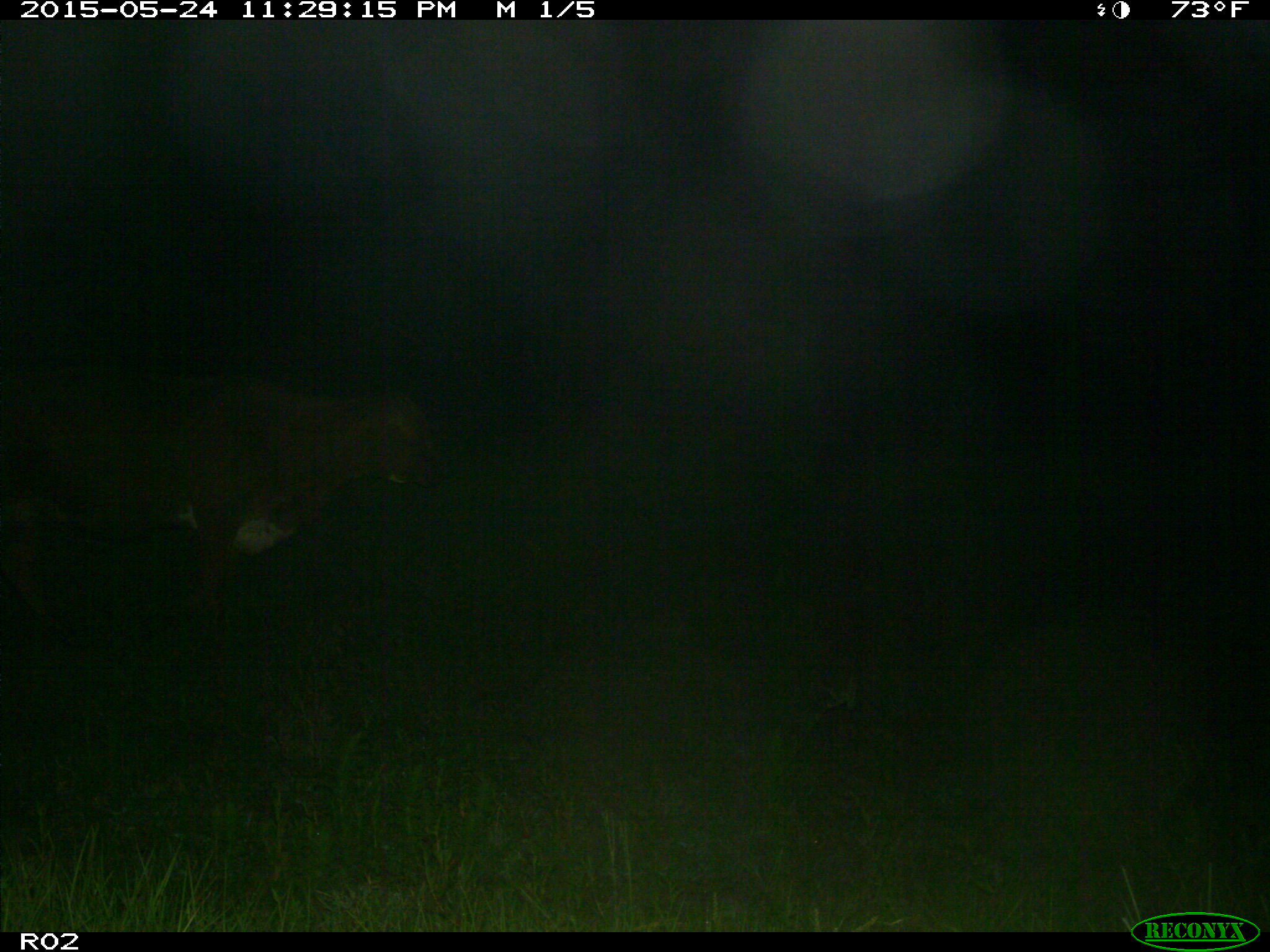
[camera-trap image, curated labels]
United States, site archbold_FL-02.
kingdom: Animalia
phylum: Chordata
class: Mammalia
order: Artiodactyla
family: Bovidae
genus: Bos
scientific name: Bos taurus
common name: domestic cow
Bos taurus (domestic cow).